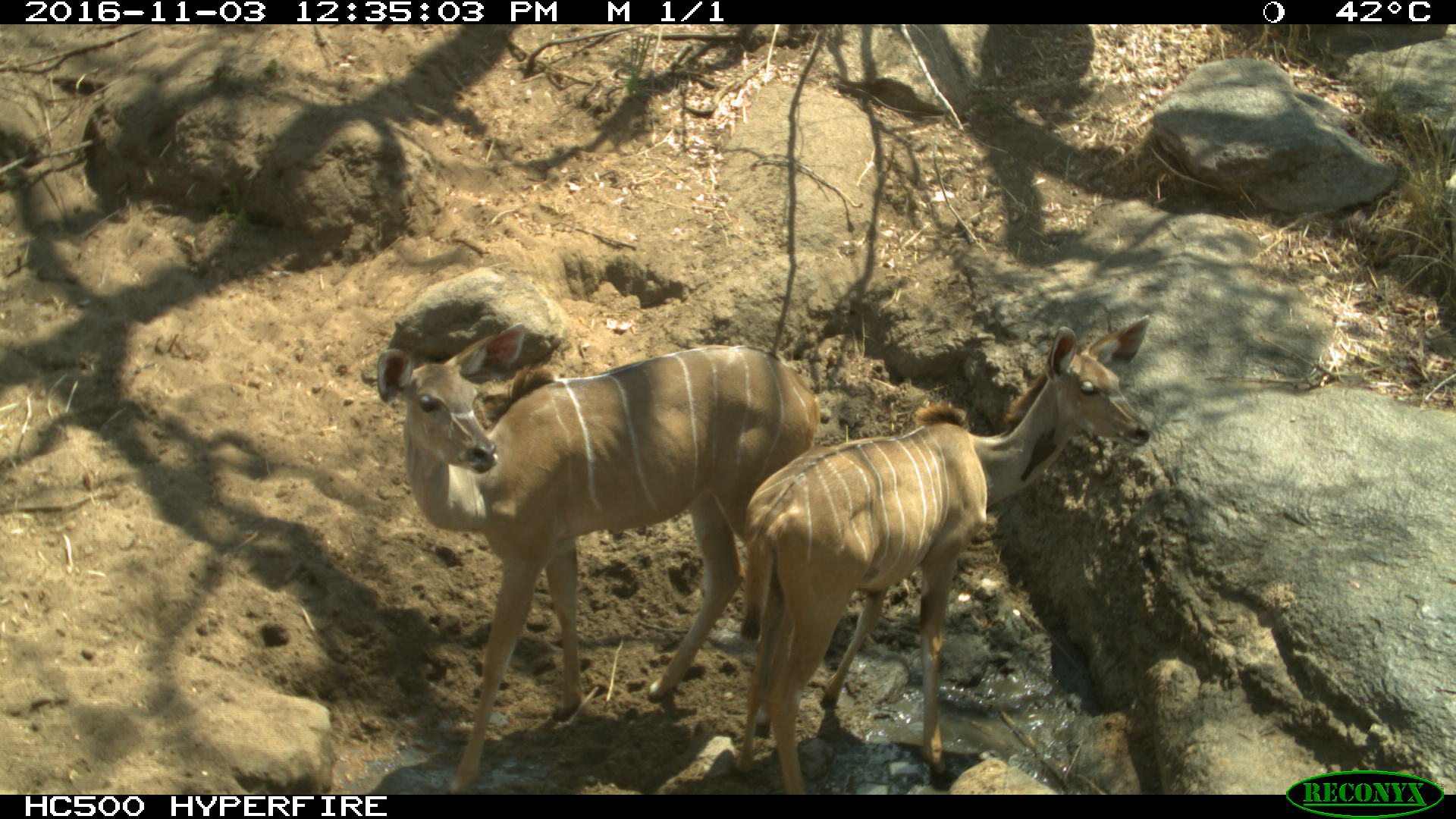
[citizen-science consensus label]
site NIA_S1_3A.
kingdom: Animalia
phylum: Chordata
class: Mammalia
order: Artiodactyla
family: Bovidae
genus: Tragelaphus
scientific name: Tragelaphus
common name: kudu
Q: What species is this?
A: Kudu (Tragelaphus).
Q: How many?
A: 2.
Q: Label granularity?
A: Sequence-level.